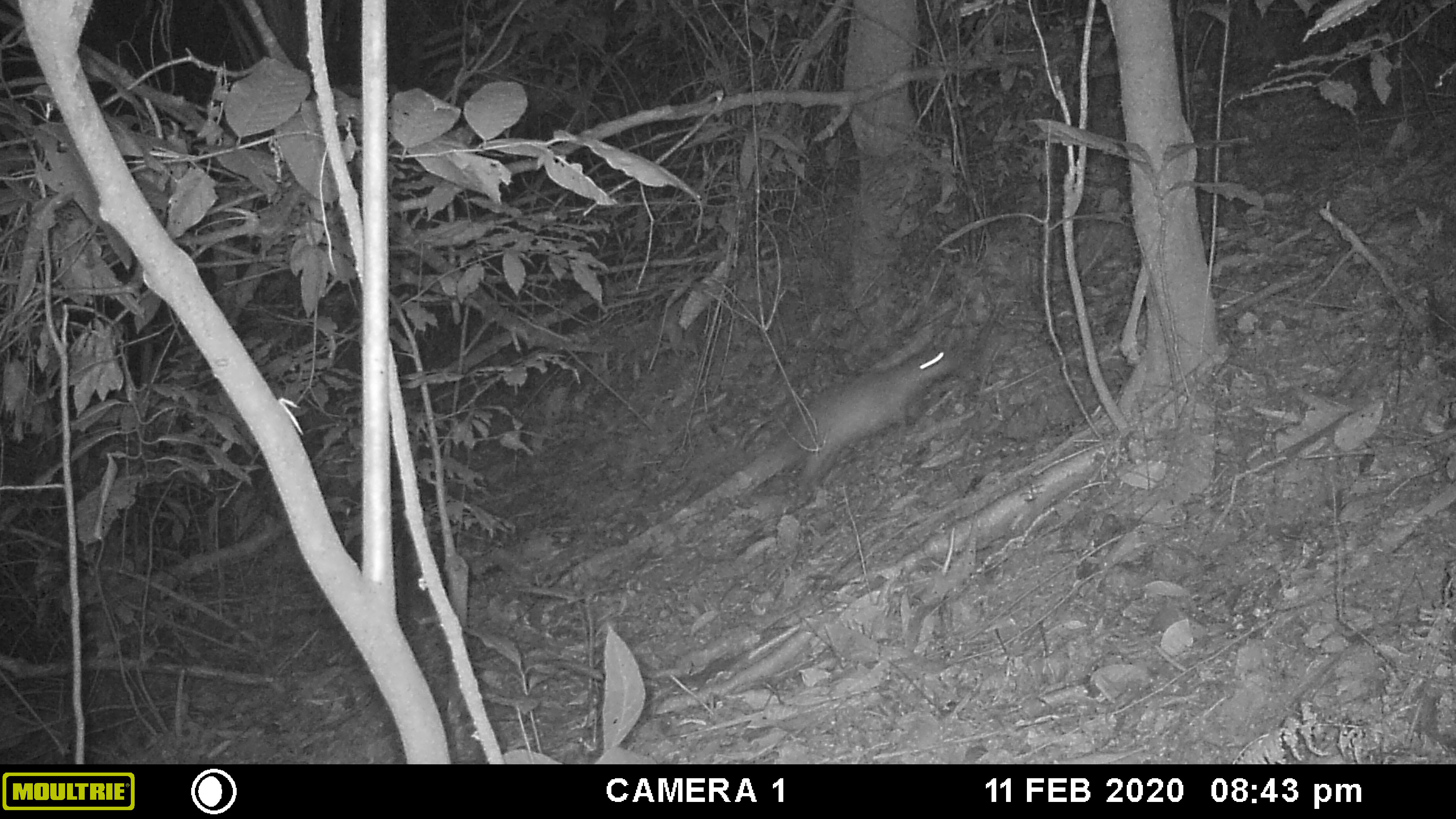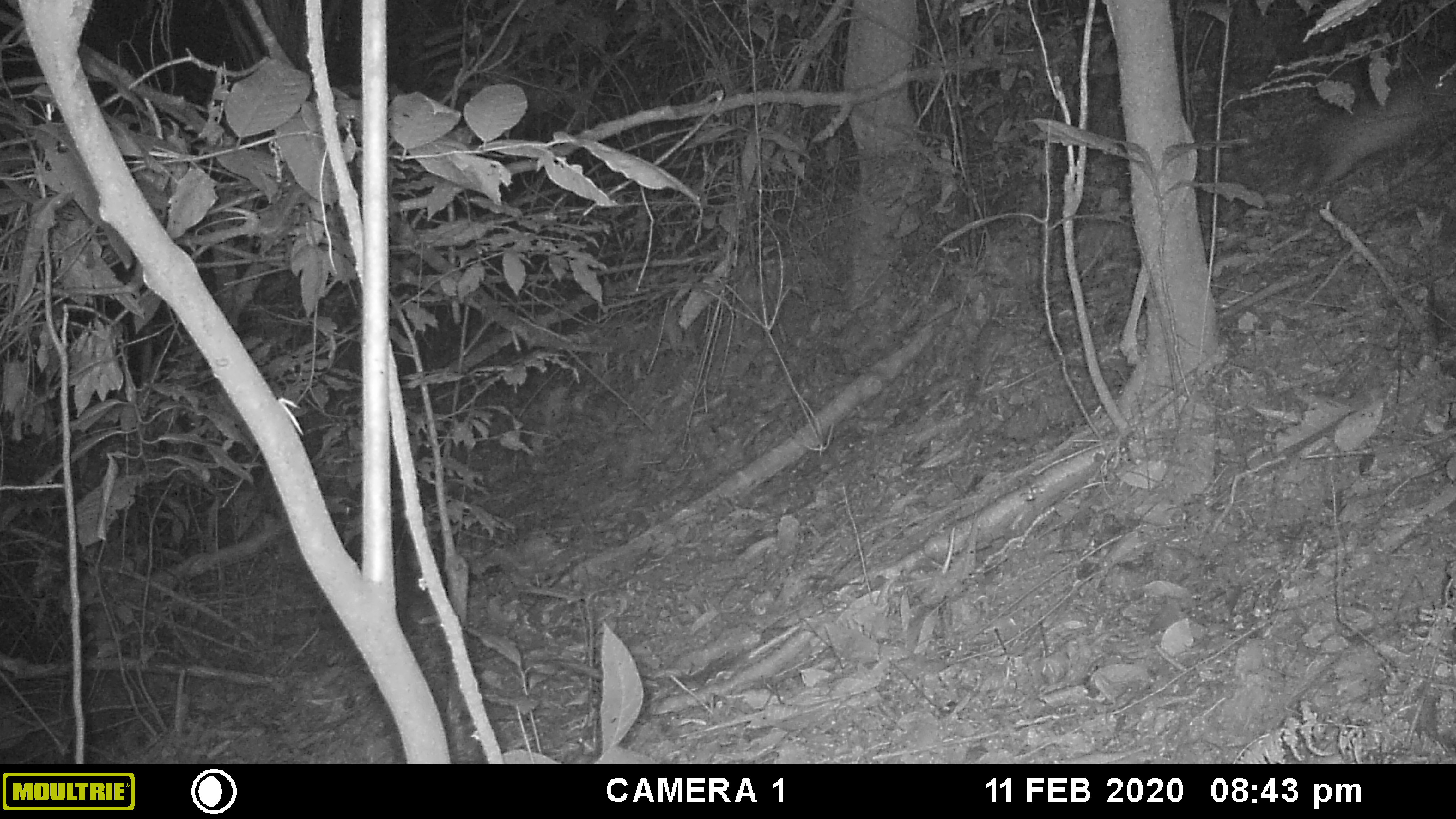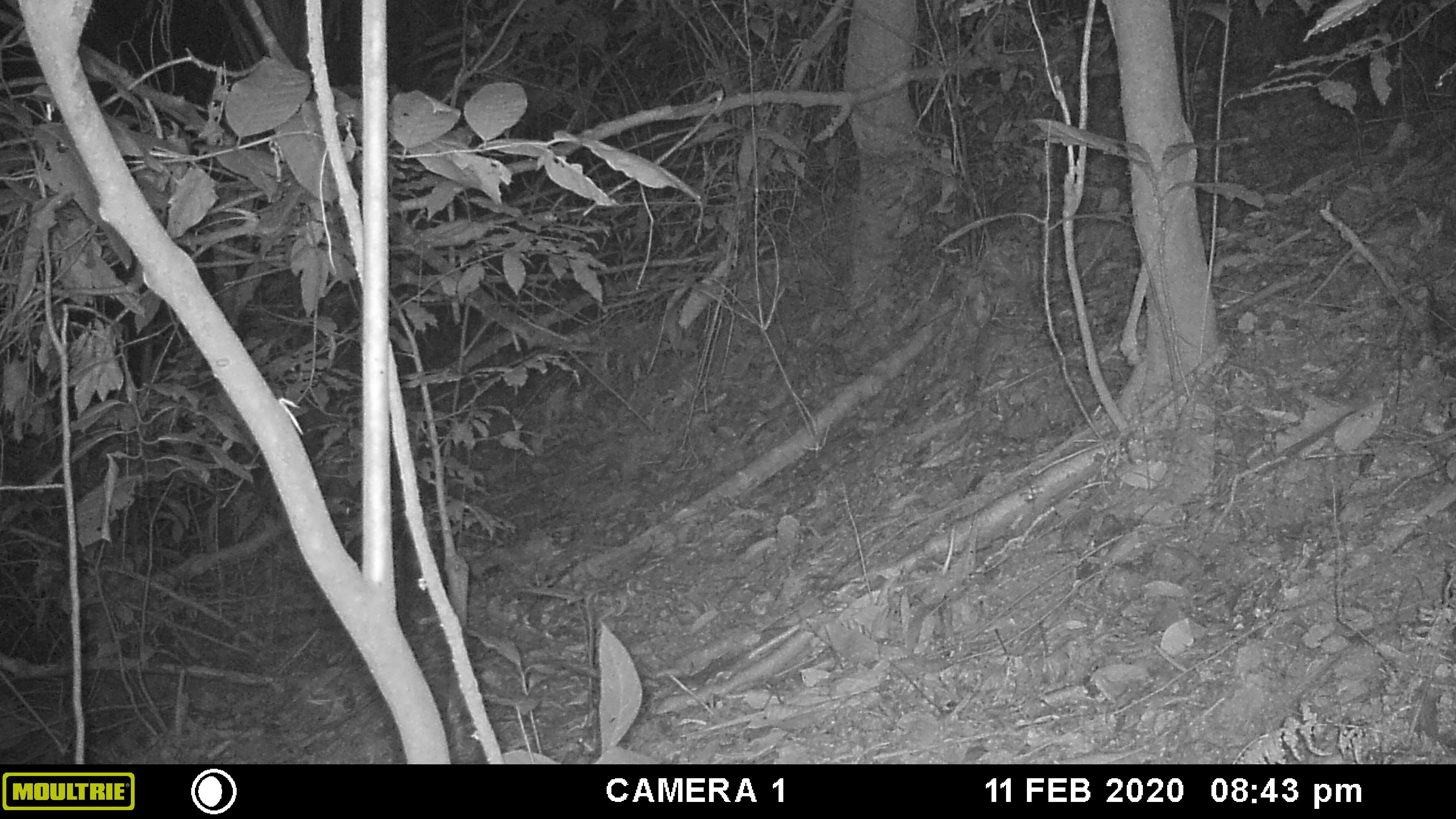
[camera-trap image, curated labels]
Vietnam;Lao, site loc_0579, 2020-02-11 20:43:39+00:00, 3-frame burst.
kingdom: Animalia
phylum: Chordata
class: Mammalia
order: Rodentia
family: Hystricidae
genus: Atherurus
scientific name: Atherurus macrourus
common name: asiatic brush-tailed porcupine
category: asiatic brush tailed porcupine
Asiatic brush tailed porcupine (asiatic brush-tailed porcupine) (Atherurus macrourus). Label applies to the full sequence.